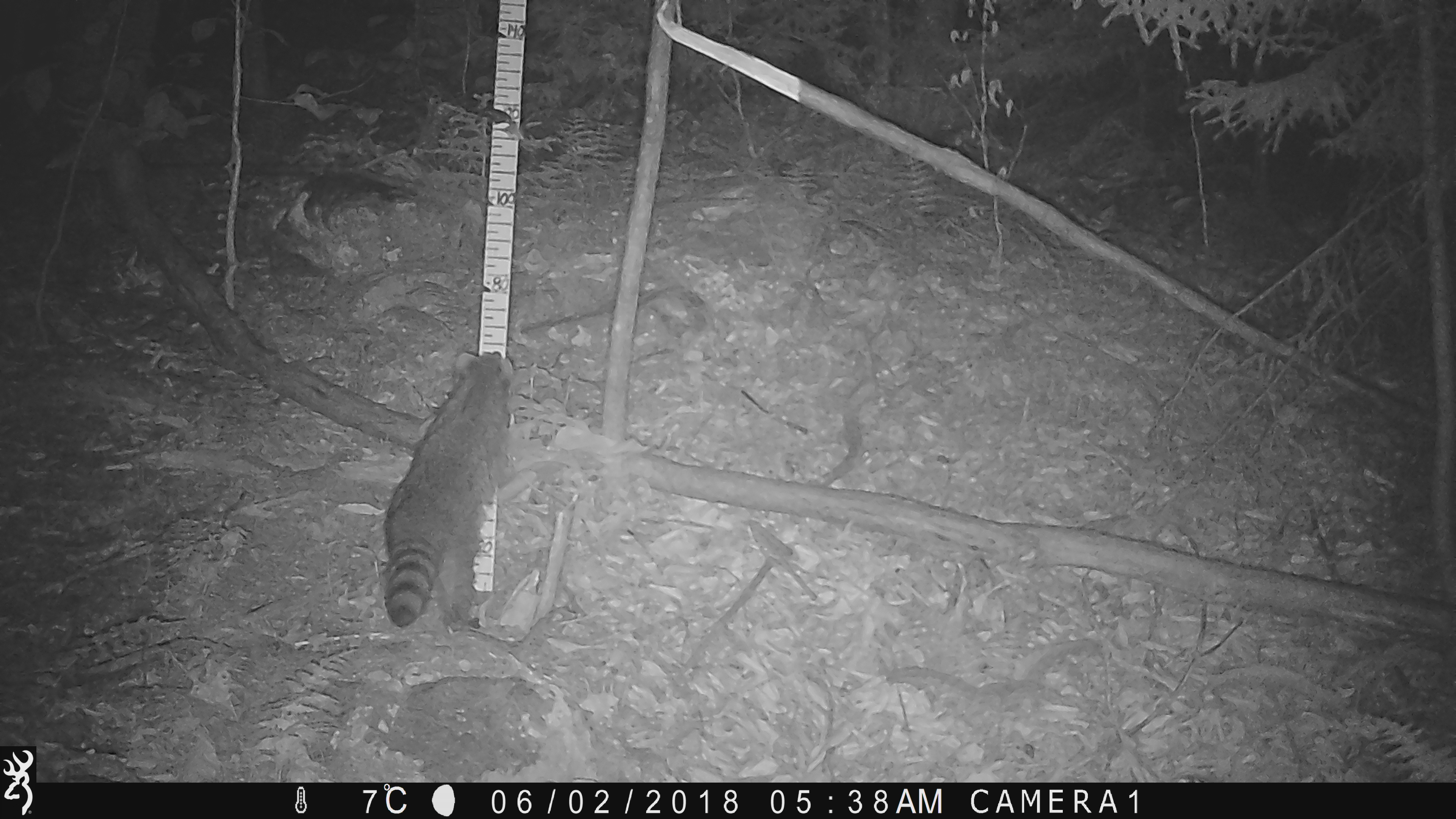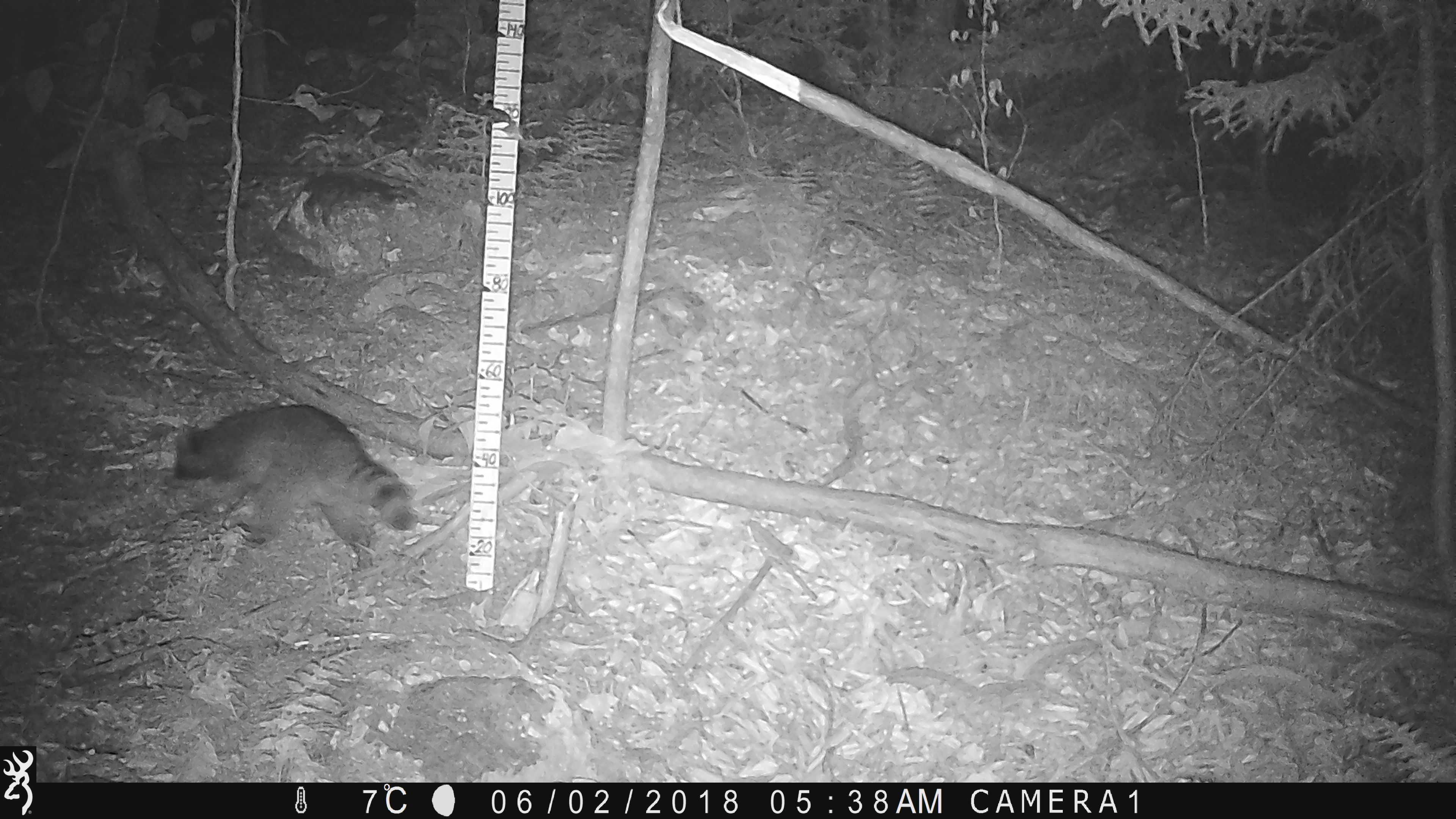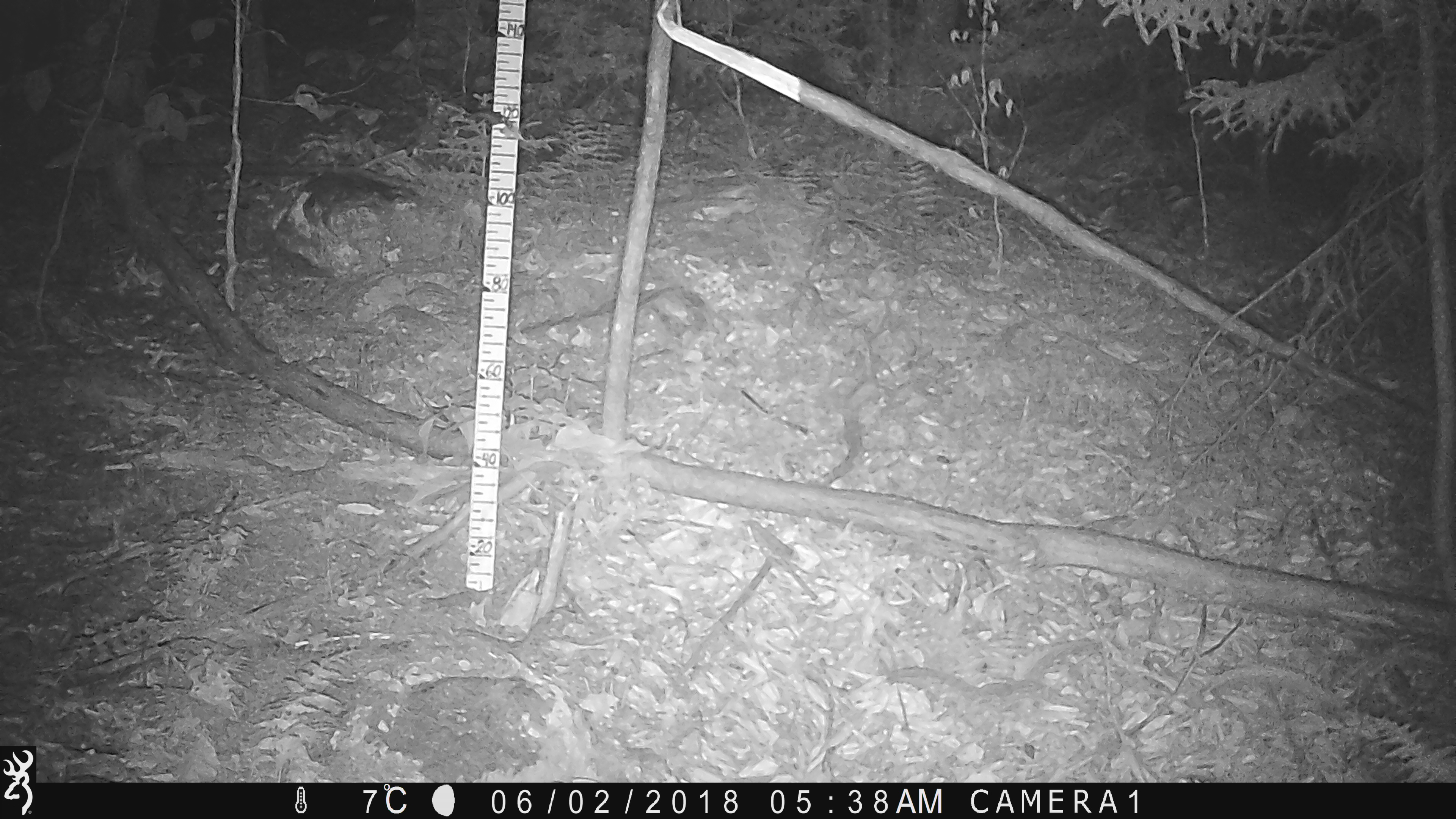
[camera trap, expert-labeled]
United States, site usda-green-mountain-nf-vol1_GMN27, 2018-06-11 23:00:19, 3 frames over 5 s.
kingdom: Animalia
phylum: Chordata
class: Mammalia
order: Carnivora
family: Procyonidae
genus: Procyon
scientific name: Procyon lotor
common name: raccoon